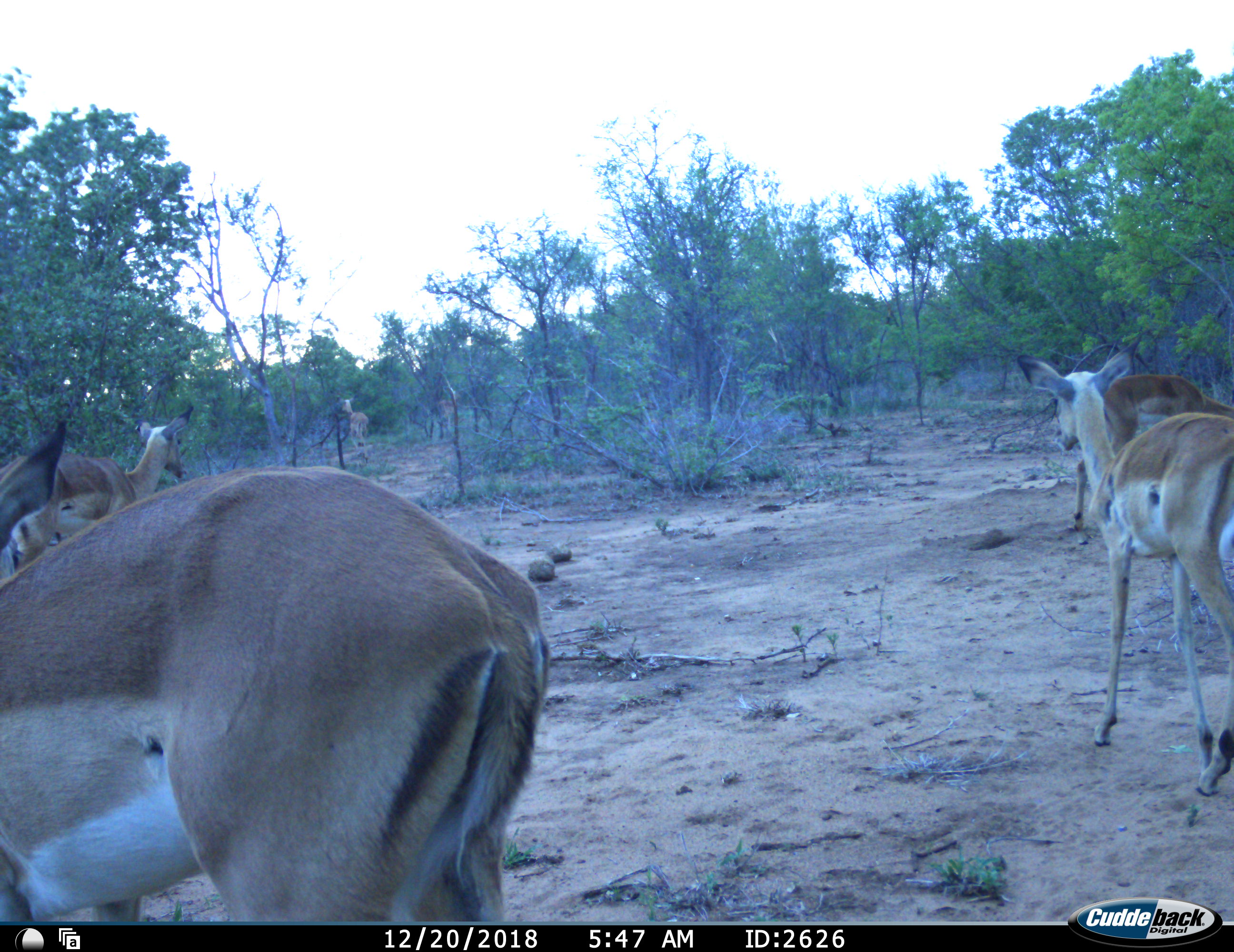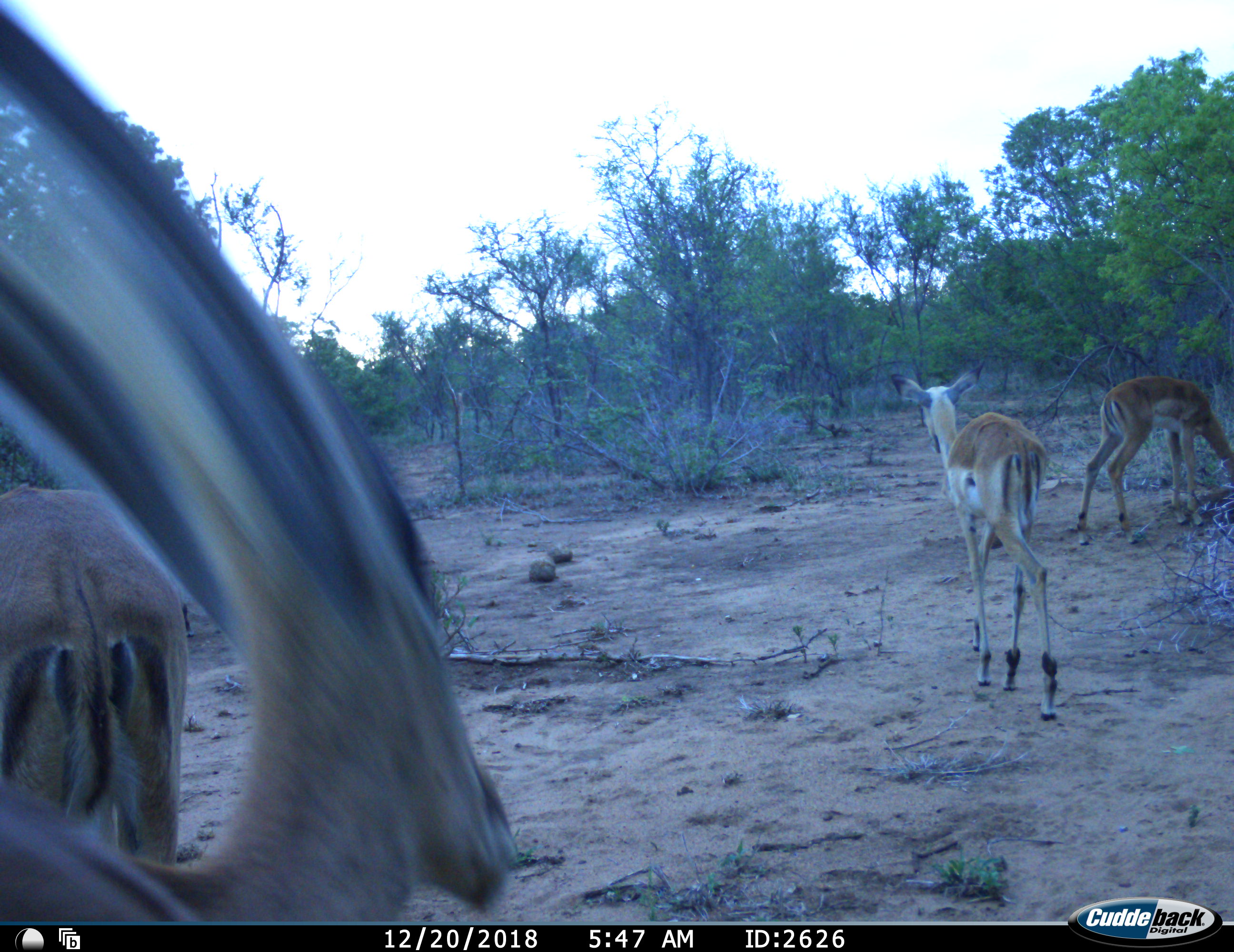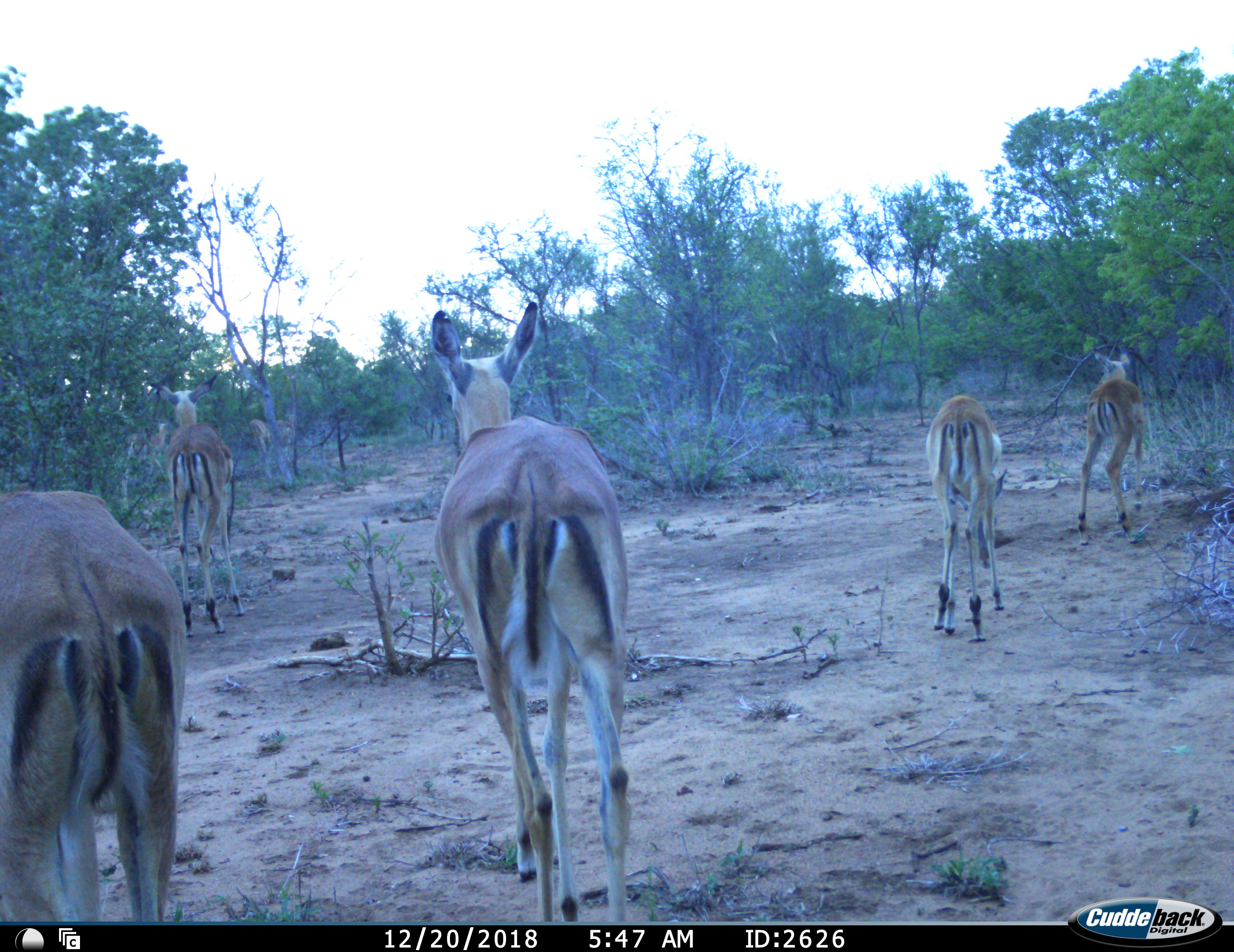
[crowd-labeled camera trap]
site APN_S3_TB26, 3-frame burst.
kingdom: Animalia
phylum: Chordata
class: Mammalia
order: Artiodactyla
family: Bovidae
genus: Aepyceros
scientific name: Aepyceros melampus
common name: impala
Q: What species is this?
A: Impala (Aepyceros melampus).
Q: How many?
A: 7.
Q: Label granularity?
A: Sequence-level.